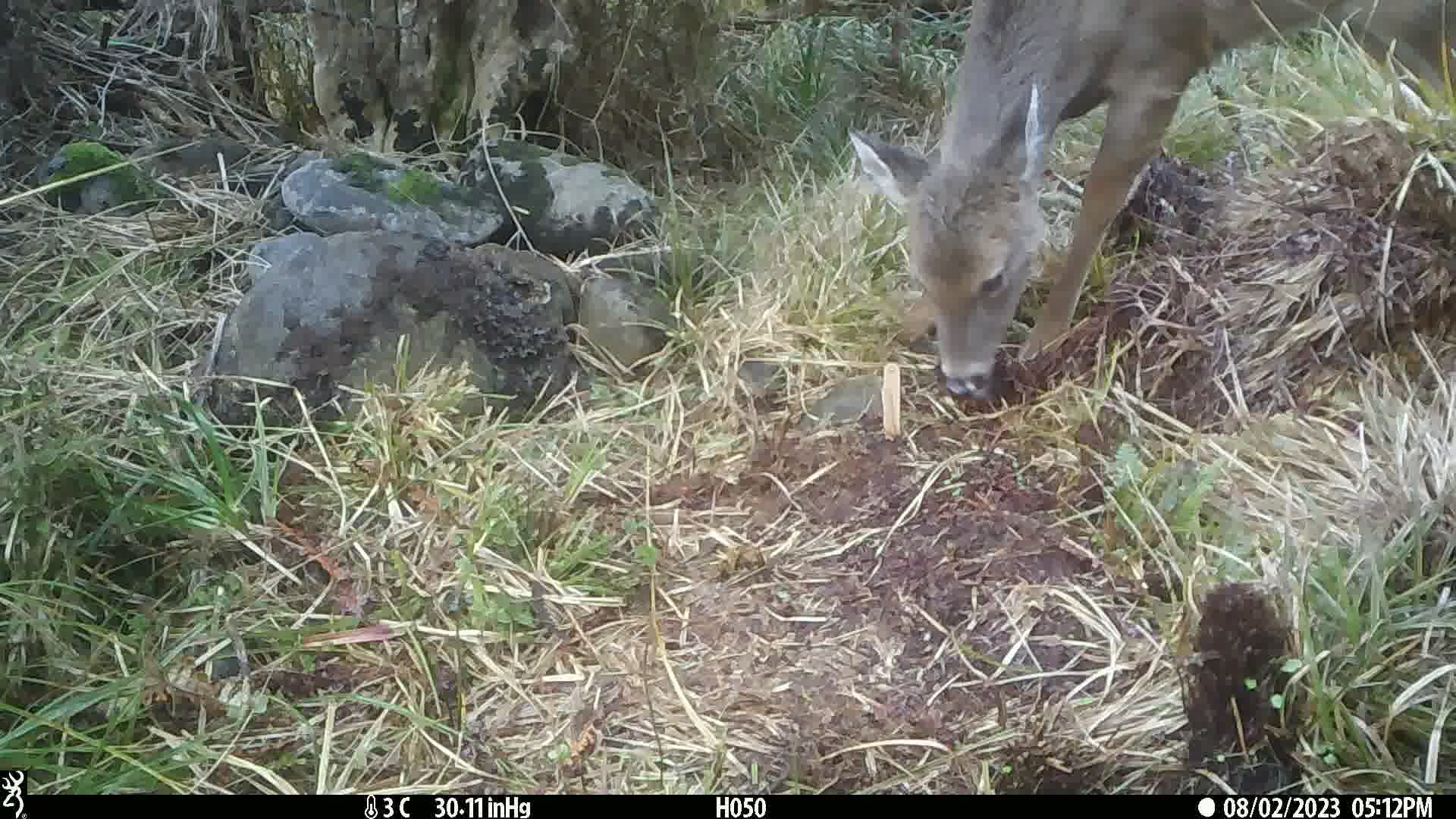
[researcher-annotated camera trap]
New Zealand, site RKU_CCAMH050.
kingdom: Animalia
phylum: Chordata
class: Mammalia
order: Artiodactyla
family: Cervidae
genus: Odocoileus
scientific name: Odocoileus virginianus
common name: white-tailed deer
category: white tailed deer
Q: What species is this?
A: White tailed deer (white-tailed deer) (Odocoileus virginianus).